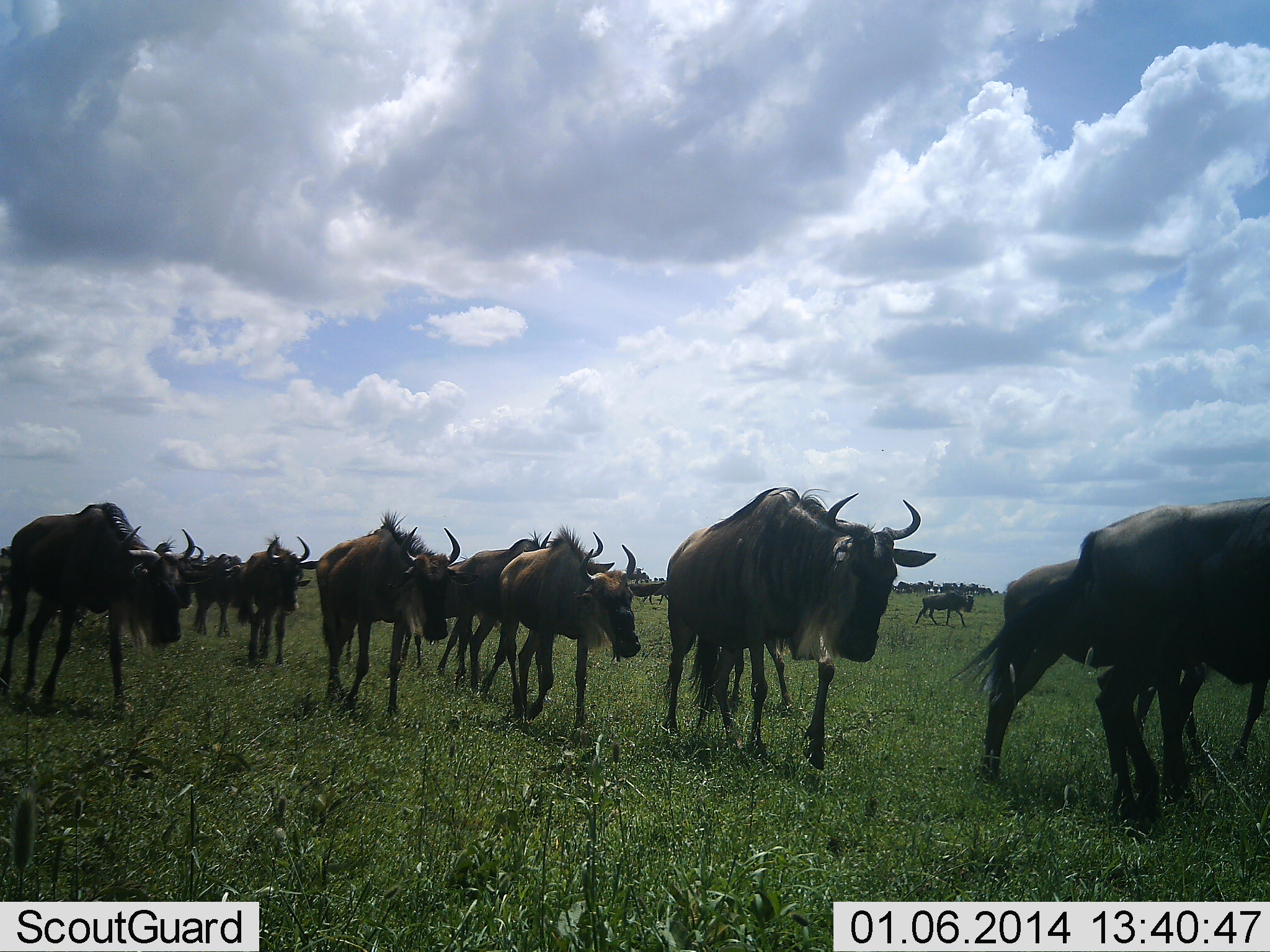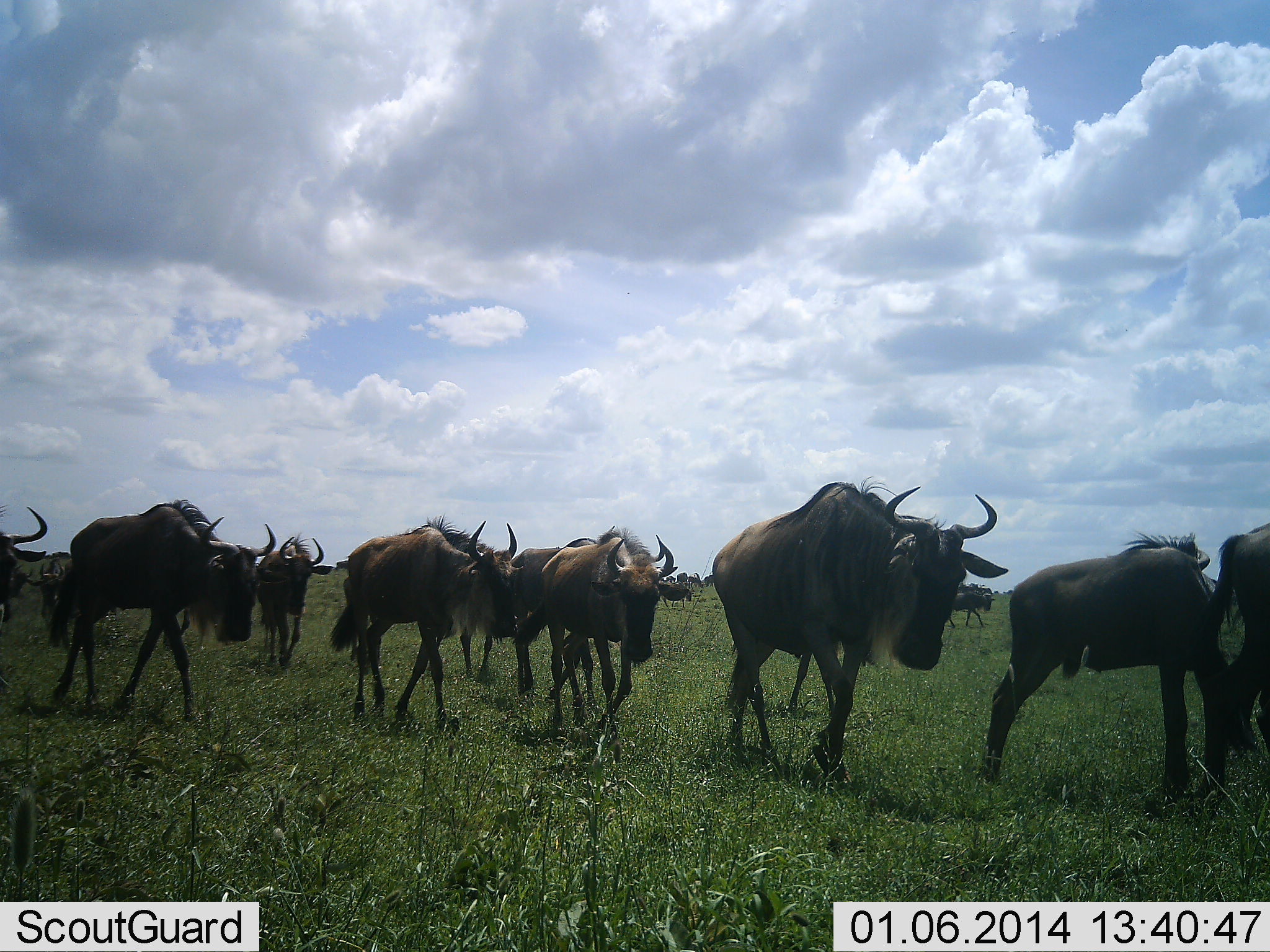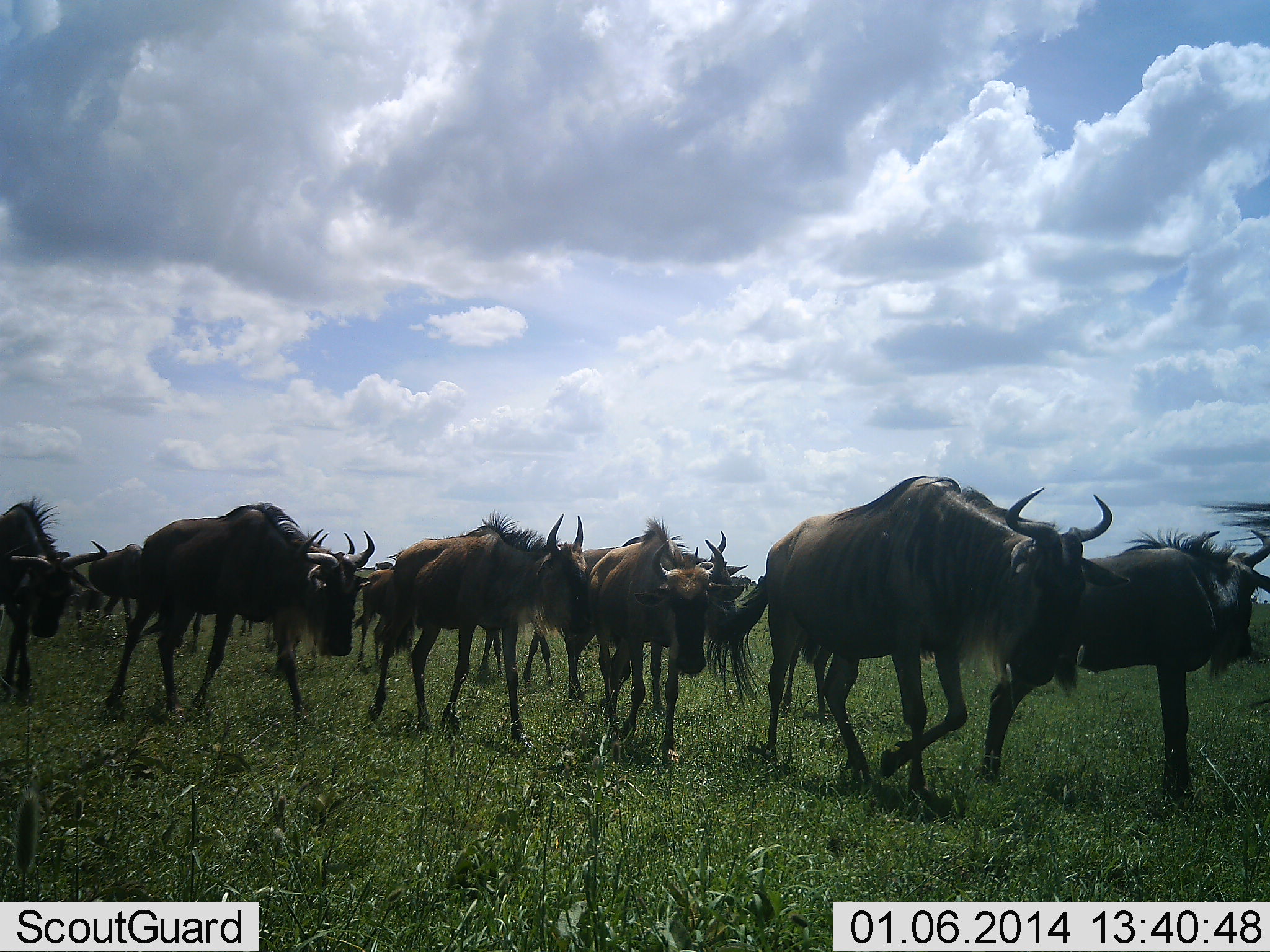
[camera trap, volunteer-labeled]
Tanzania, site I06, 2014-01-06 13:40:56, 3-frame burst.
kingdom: Animalia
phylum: Chordata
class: Mammalia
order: Artiodactyla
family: Bovidae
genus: Connochaetes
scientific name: Connochaetes taurinus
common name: blue wildebeest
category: wildebeest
Wildebeest (blue wildebeest) (Connochaetes taurinus), count 11-50. Behavior (volunteer vote fractions): standing 0%, resting 0%, moving 100%, interacting 0%. Young present (vote fraction): 20%. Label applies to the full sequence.